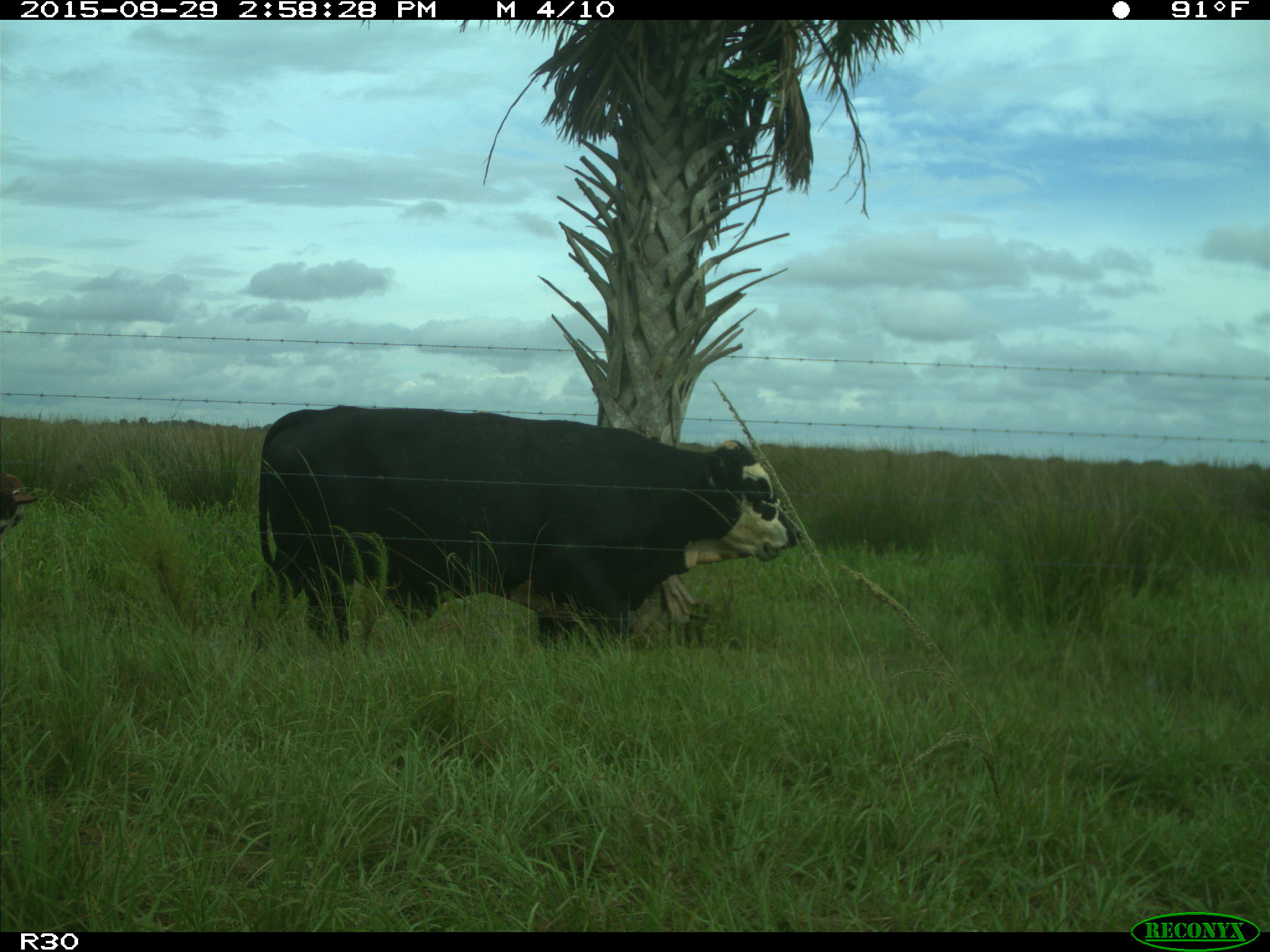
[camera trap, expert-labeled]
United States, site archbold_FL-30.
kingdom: Animalia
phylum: Chordata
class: Mammalia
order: Artiodactyla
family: Bovidae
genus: Bos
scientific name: Bos taurus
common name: domestic cow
Bos taurus (domestic cow).